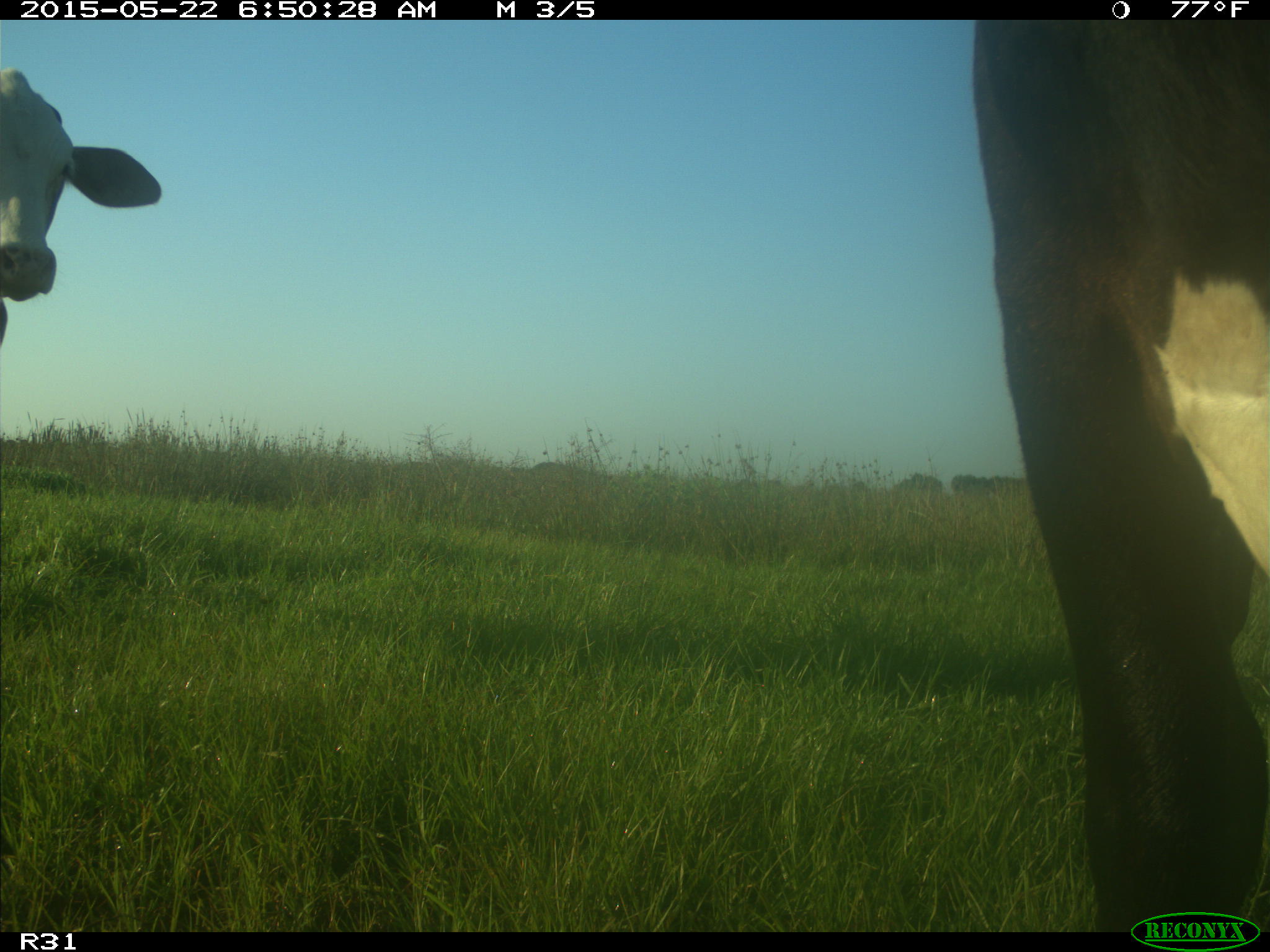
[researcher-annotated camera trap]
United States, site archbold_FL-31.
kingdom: Animalia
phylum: Chordata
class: Mammalia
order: Artiodactyla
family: Bovidae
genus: Bos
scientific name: Bos taurus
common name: domestic cow